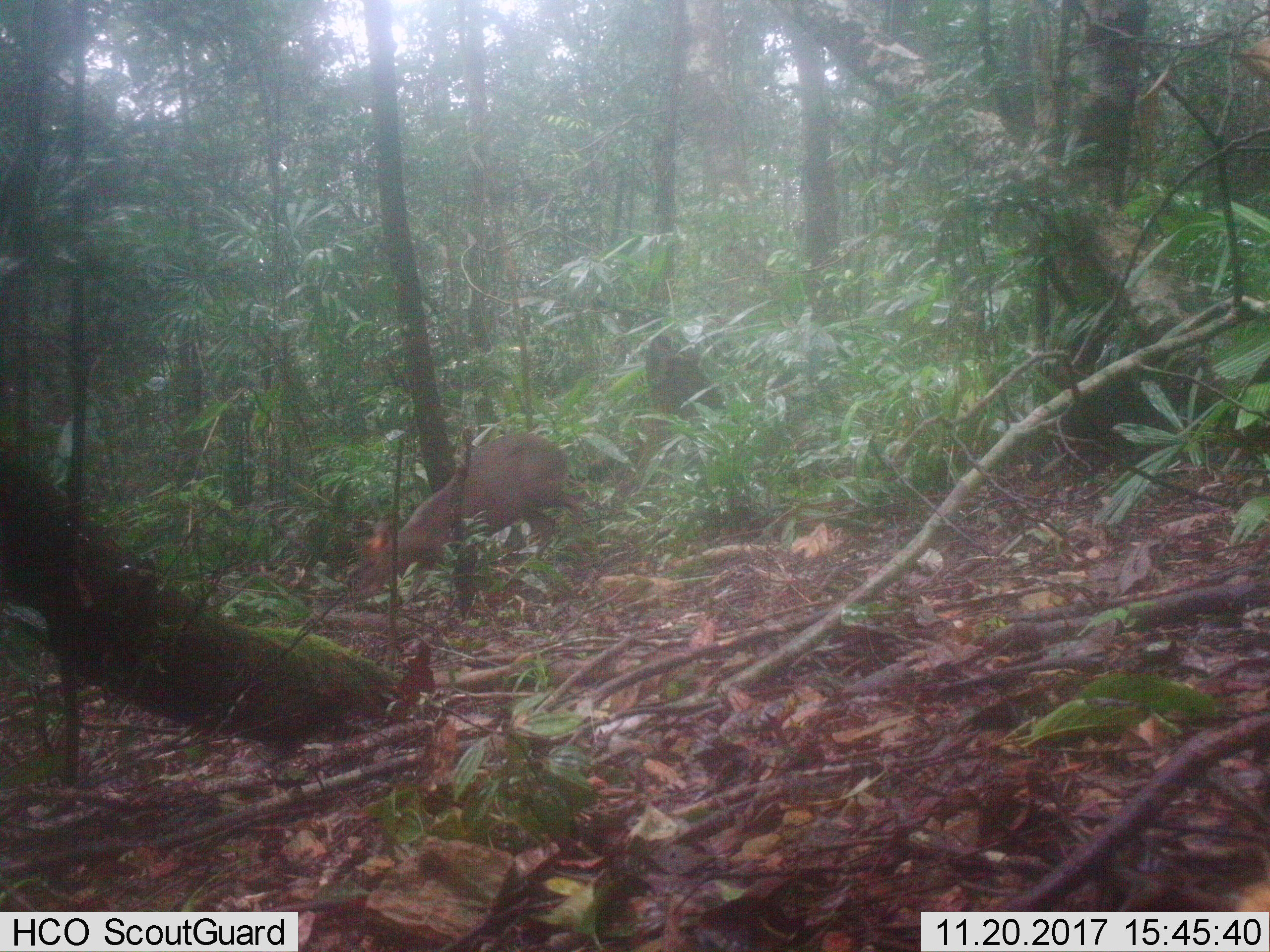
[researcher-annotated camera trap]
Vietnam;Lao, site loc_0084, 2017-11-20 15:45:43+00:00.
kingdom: Animalia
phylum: Chordata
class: Mammalia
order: Artiodactyla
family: Cervidae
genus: Muntiacus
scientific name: Muntiacus rooseveltorum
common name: roosevelt's muntjac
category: roosevelts muntjac group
Roosevelts muntjac group (roosevelt's muntjac) (Muntiacus rooseveltorum). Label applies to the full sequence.